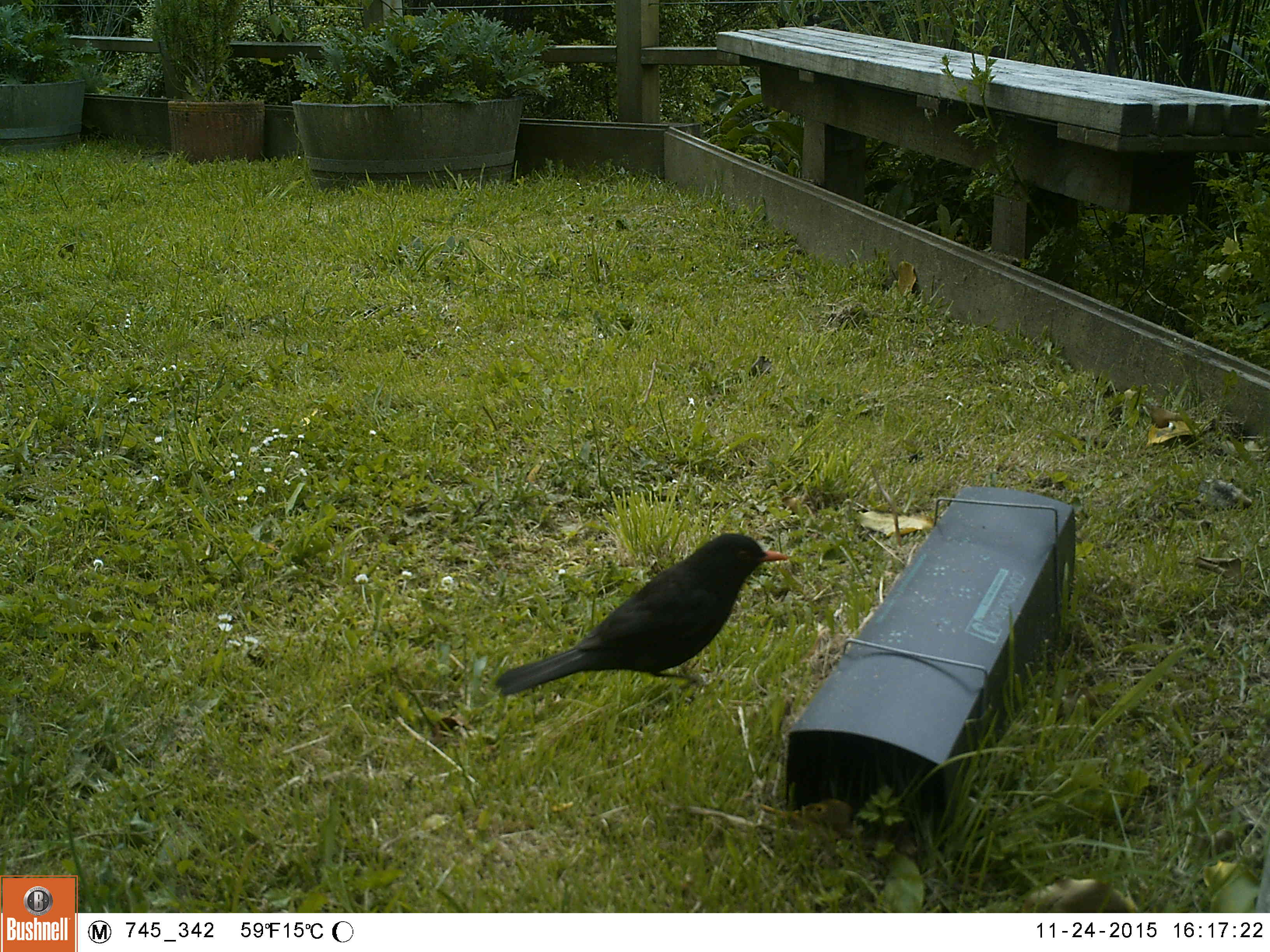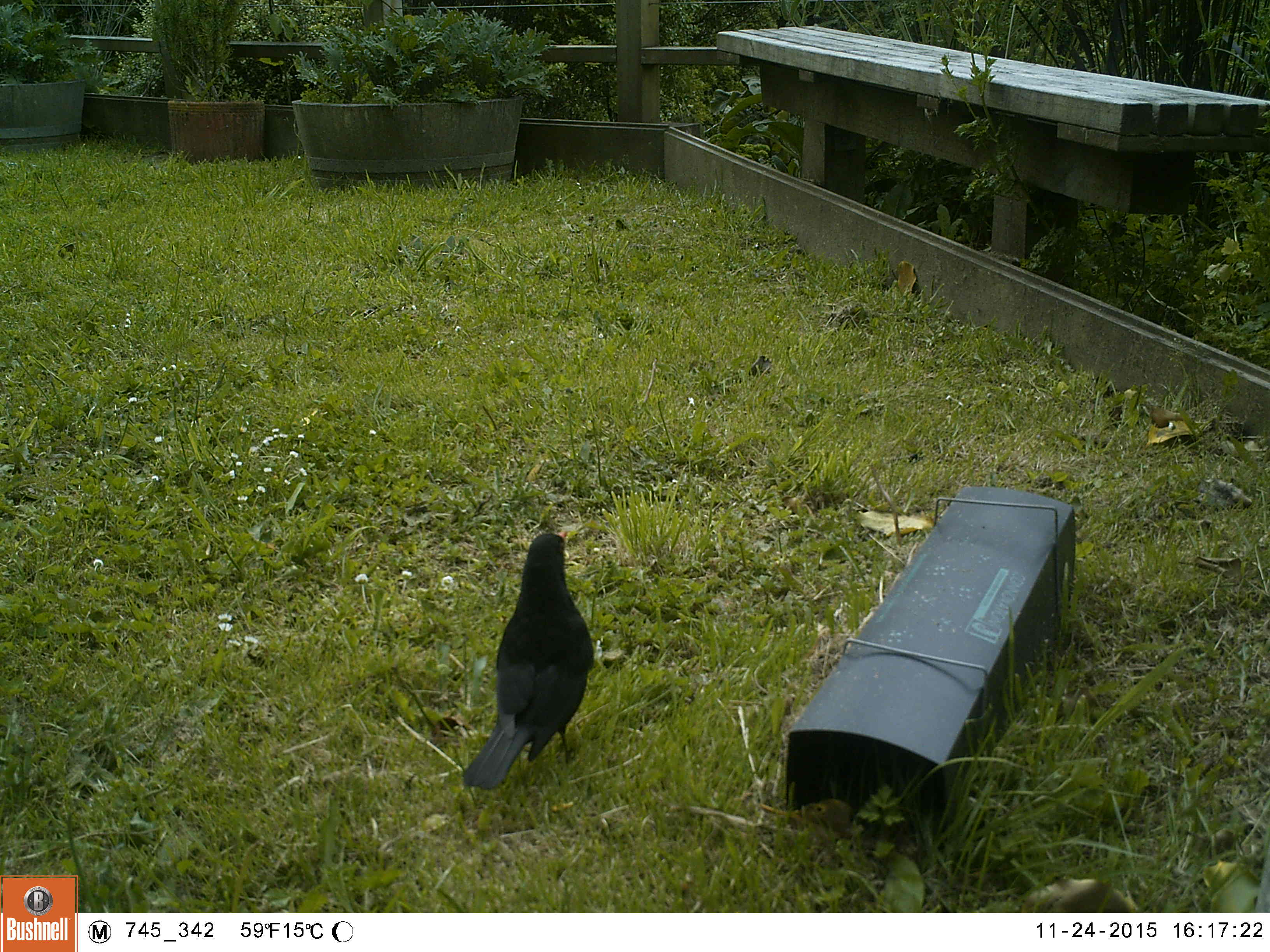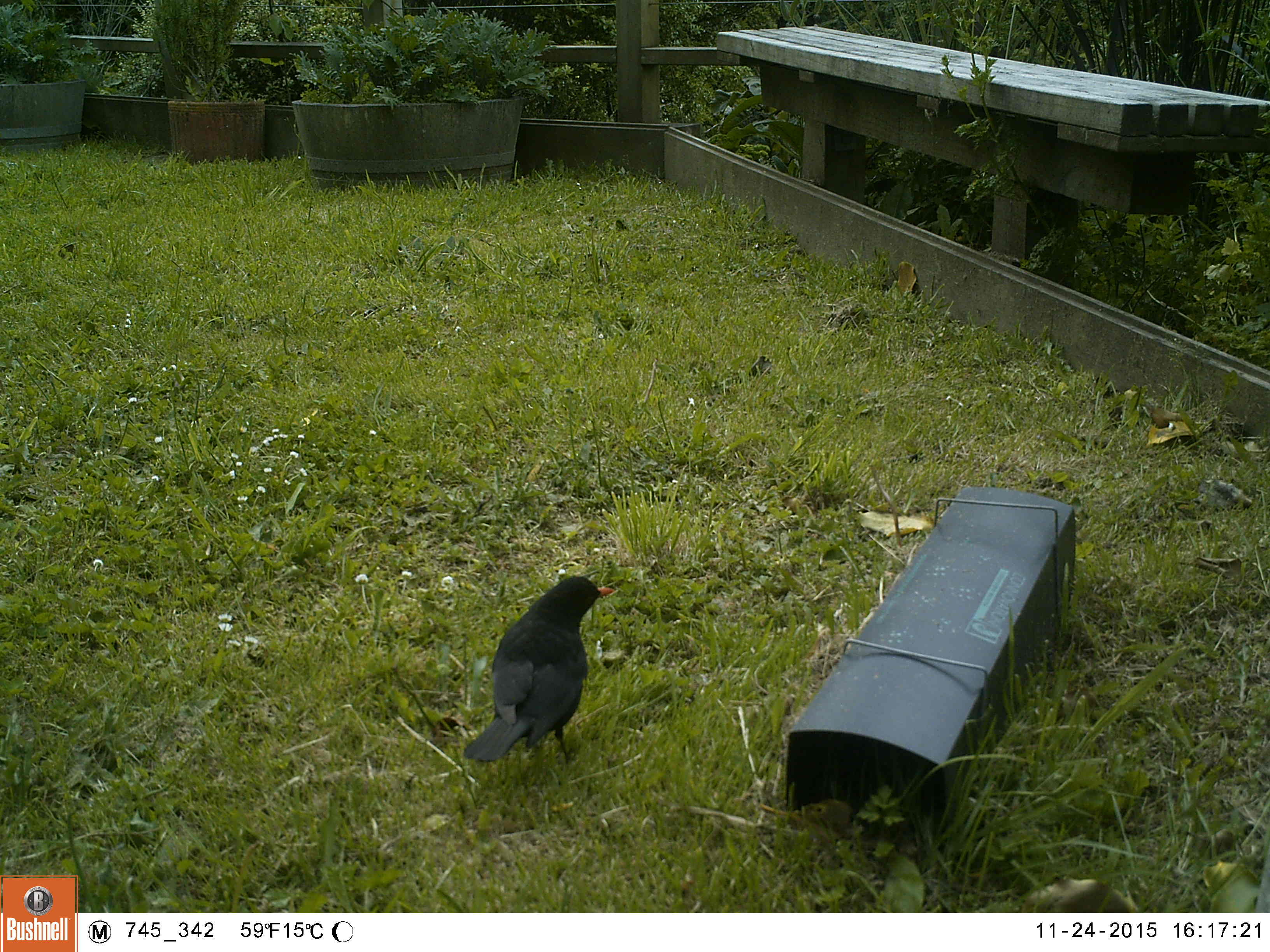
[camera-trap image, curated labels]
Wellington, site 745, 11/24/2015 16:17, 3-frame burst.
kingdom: Animalia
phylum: Chordata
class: Aves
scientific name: Aves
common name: bird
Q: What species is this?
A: Bird (Aves).